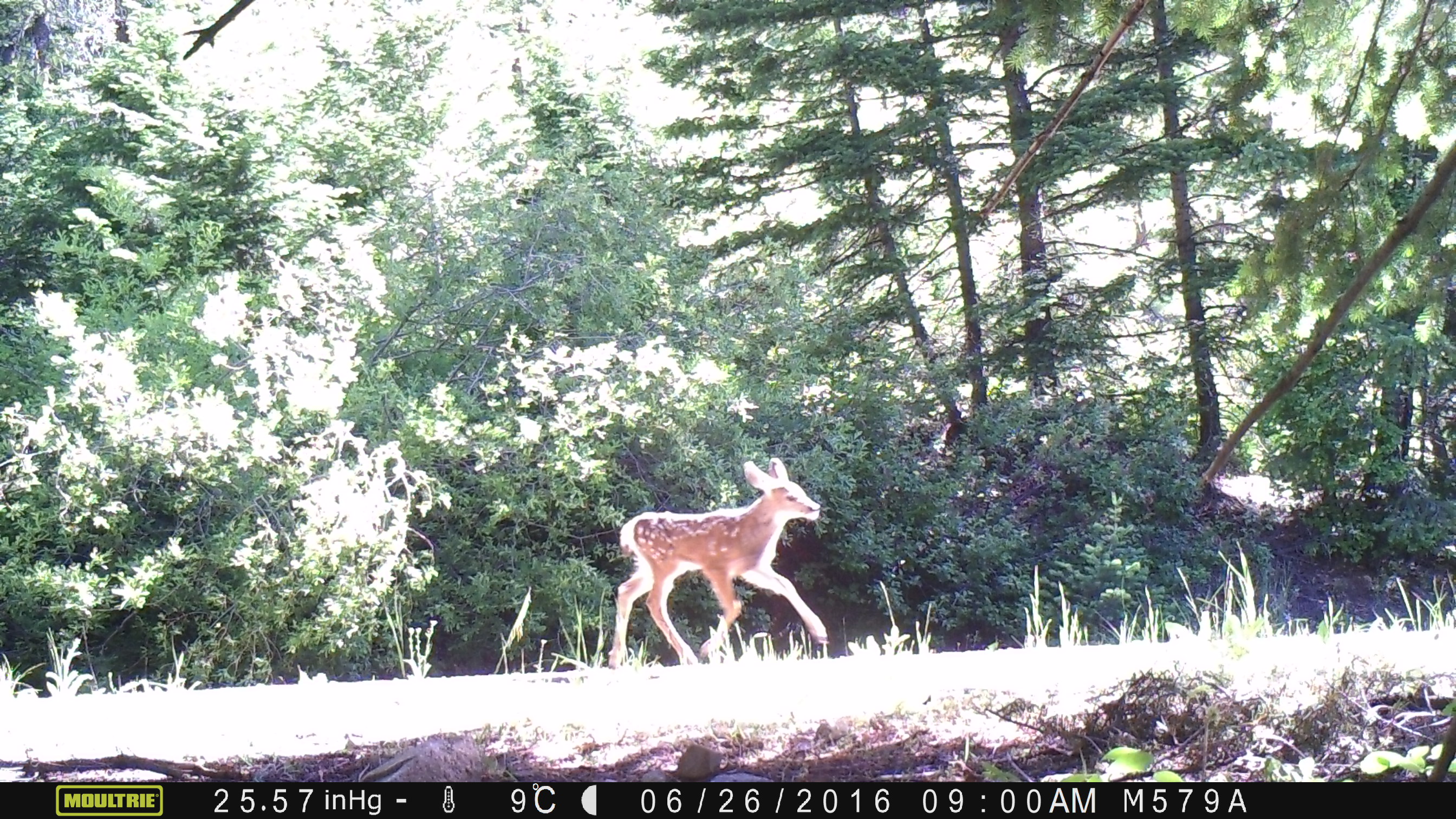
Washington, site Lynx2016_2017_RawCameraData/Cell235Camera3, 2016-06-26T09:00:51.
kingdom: Animalia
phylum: Chordata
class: Mammalia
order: Artiodactyla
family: Cervidae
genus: Odocoileus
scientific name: Odocoileus hemionus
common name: mule deer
Odocoileus hemionus (mule deer). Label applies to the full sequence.